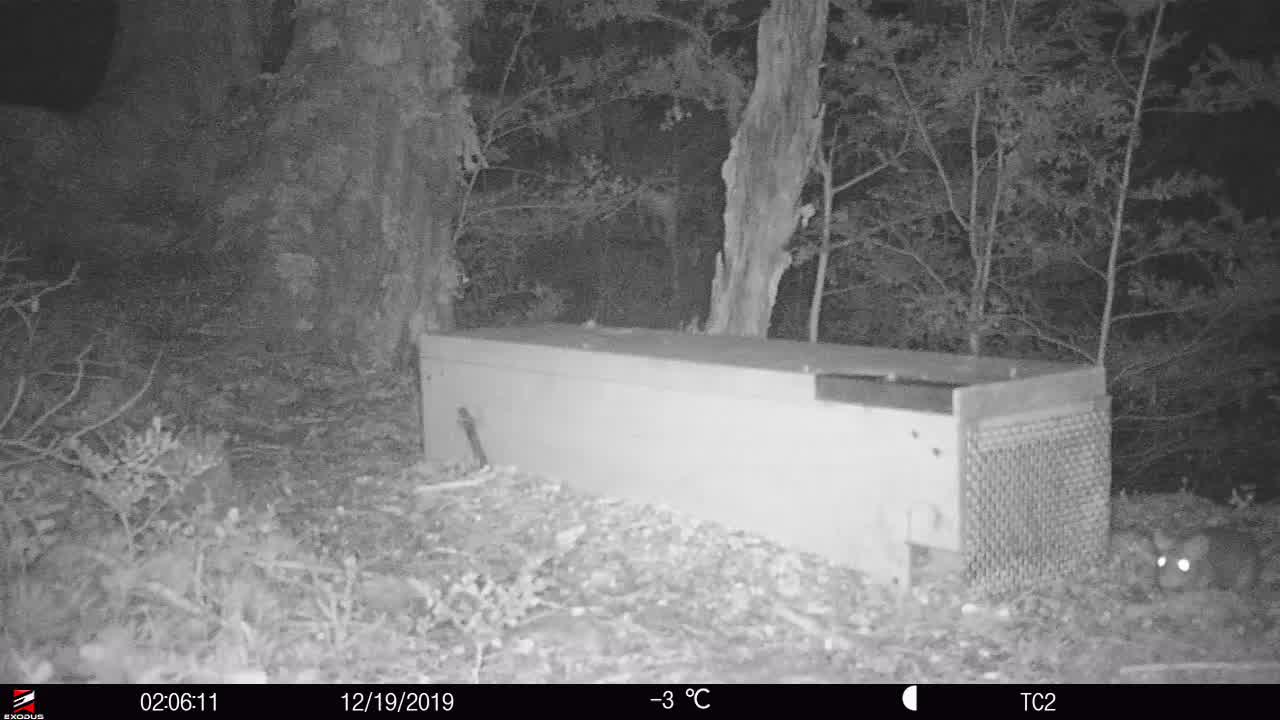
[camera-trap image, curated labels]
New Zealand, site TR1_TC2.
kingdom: Animalia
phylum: Chordata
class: Mammalia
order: Rodentia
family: Muridae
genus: Rattus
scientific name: Rattus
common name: rat